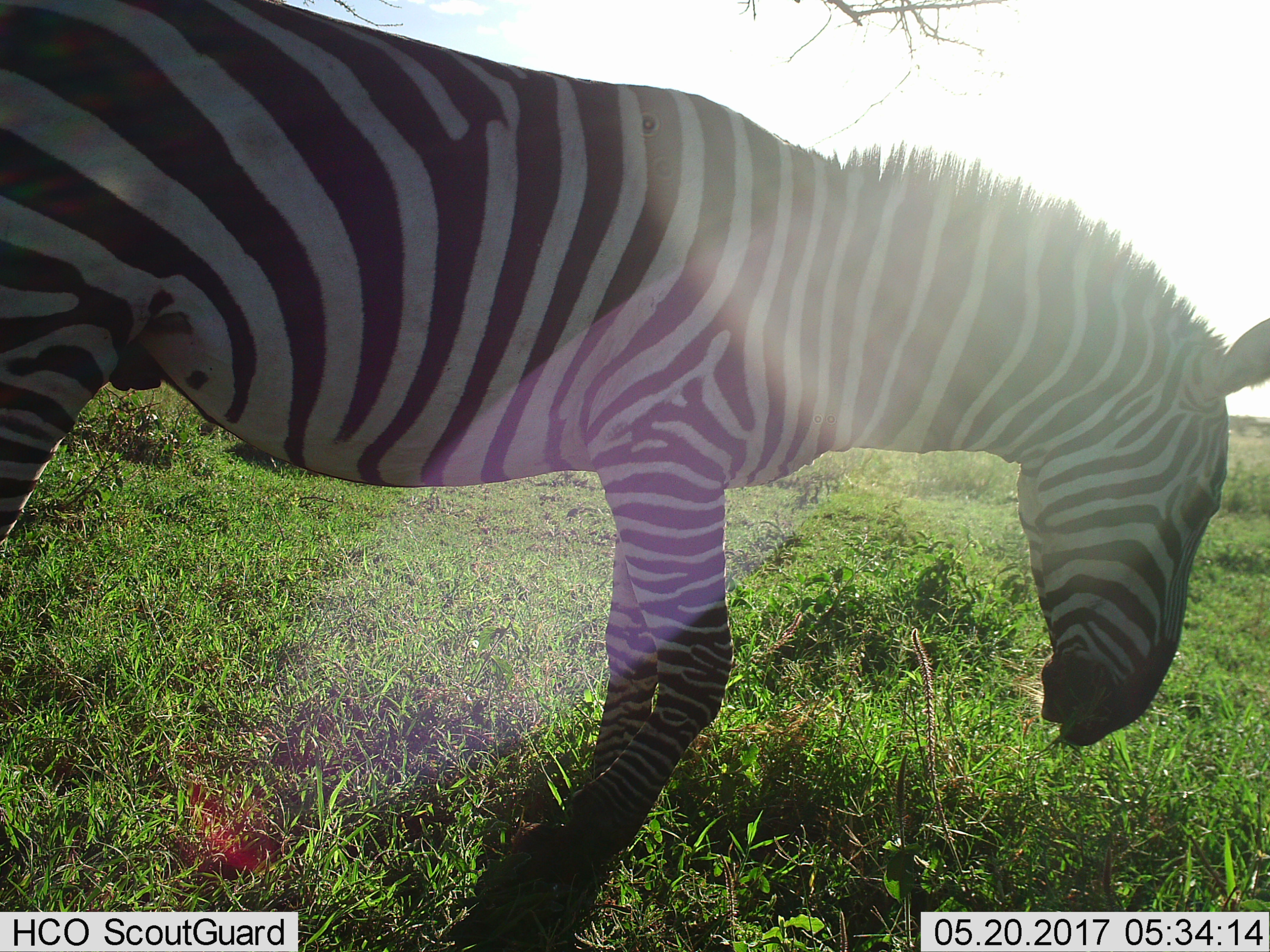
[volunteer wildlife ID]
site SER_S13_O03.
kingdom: Animalia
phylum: Chordata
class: Mammalia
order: Perissodactyla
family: Equidae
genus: Equus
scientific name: Equus quagga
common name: plains zebra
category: zebraplains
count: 1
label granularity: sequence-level